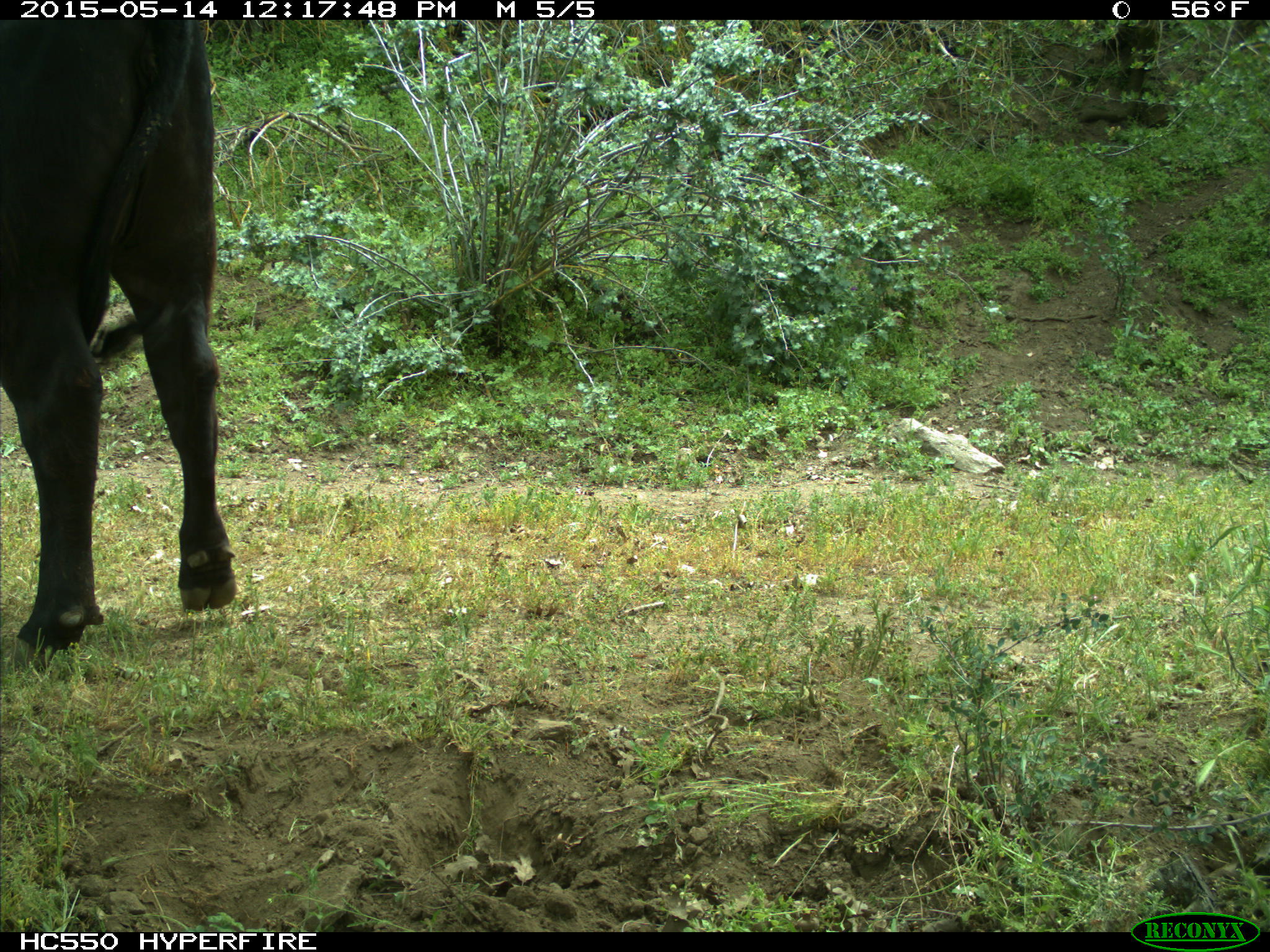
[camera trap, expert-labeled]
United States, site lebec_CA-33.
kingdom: Animalia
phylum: Chordata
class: Mammalia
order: Artiodactyla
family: Bovidae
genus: Bos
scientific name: Bos taurus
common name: domestic cow